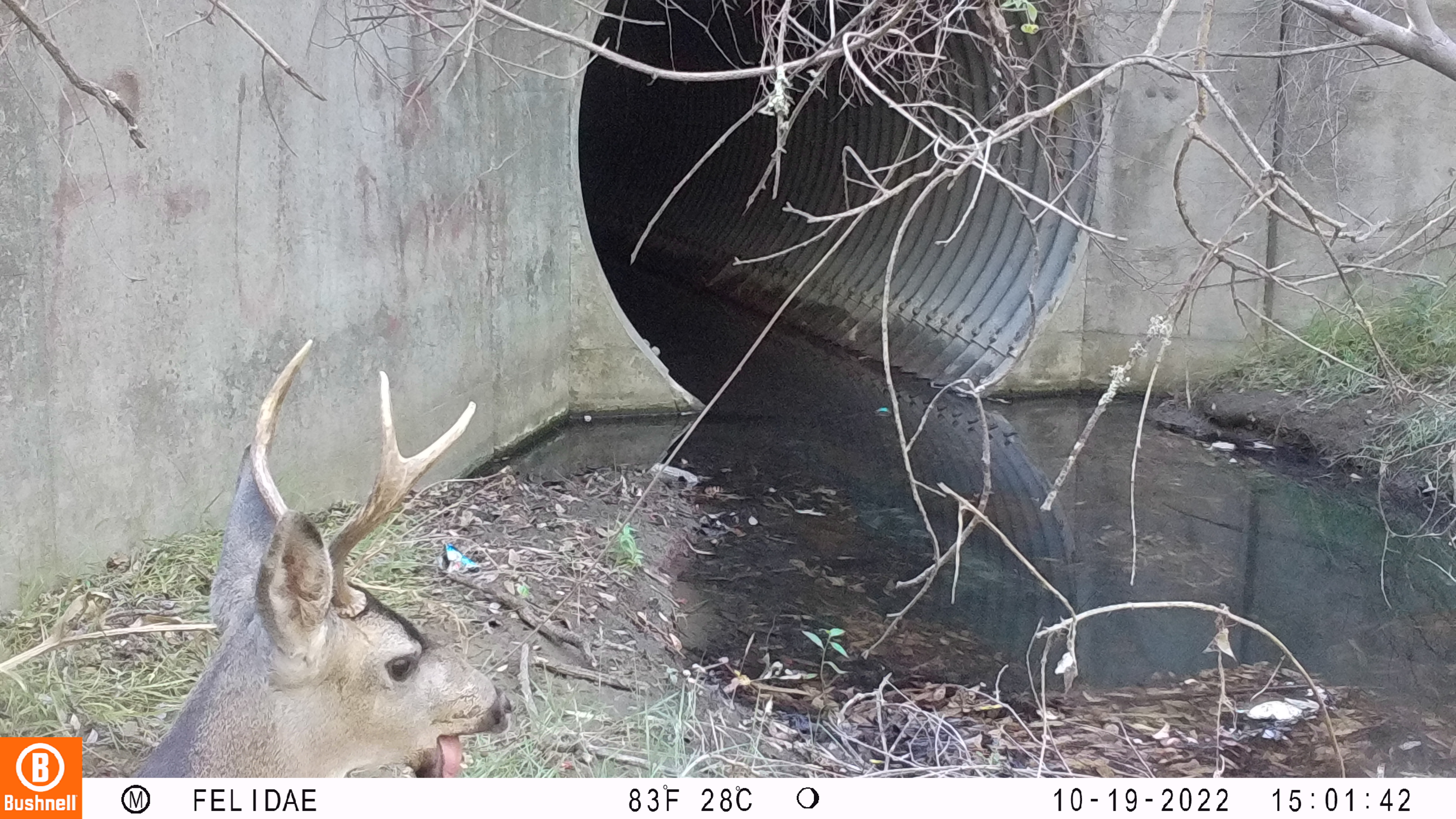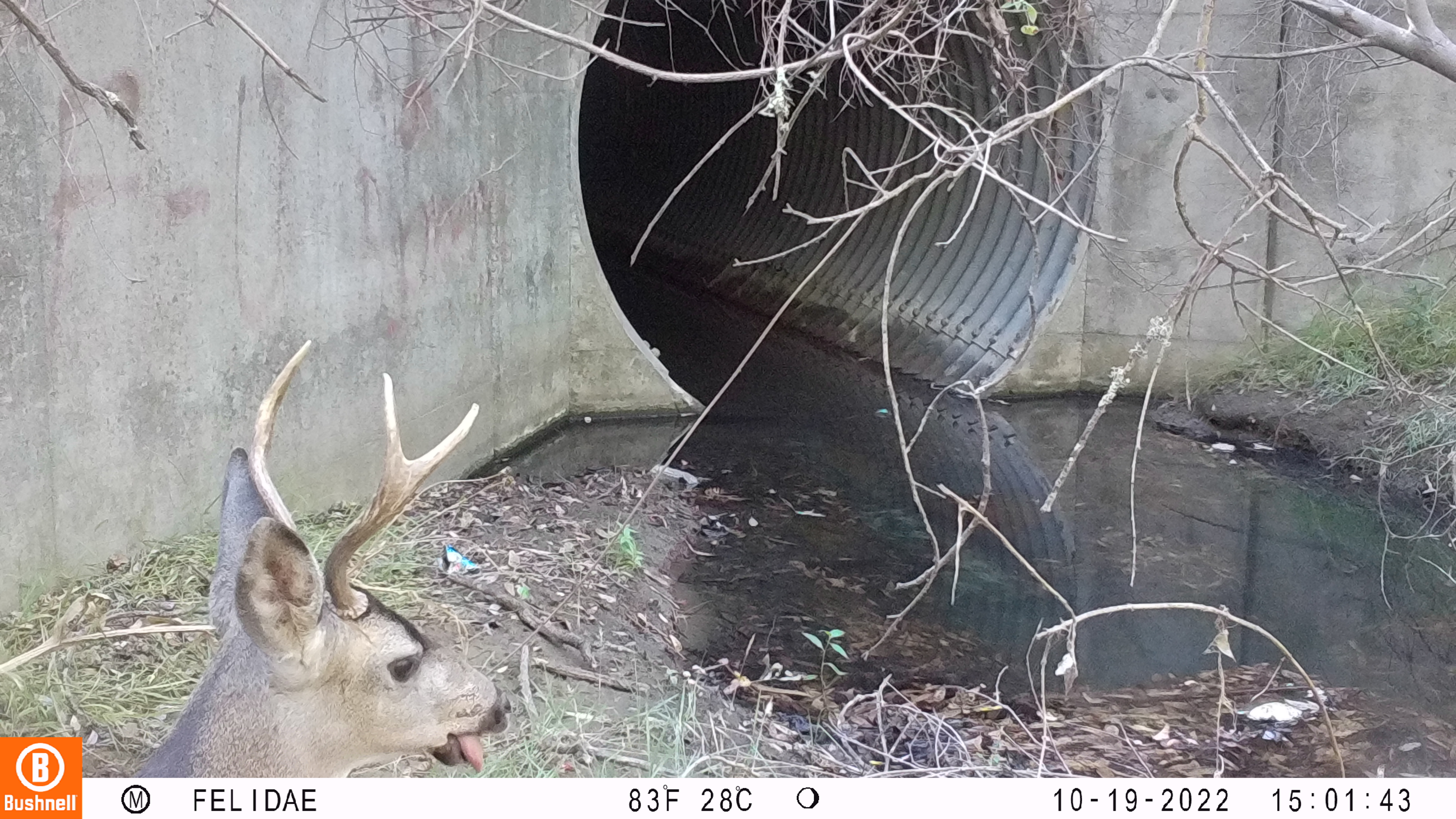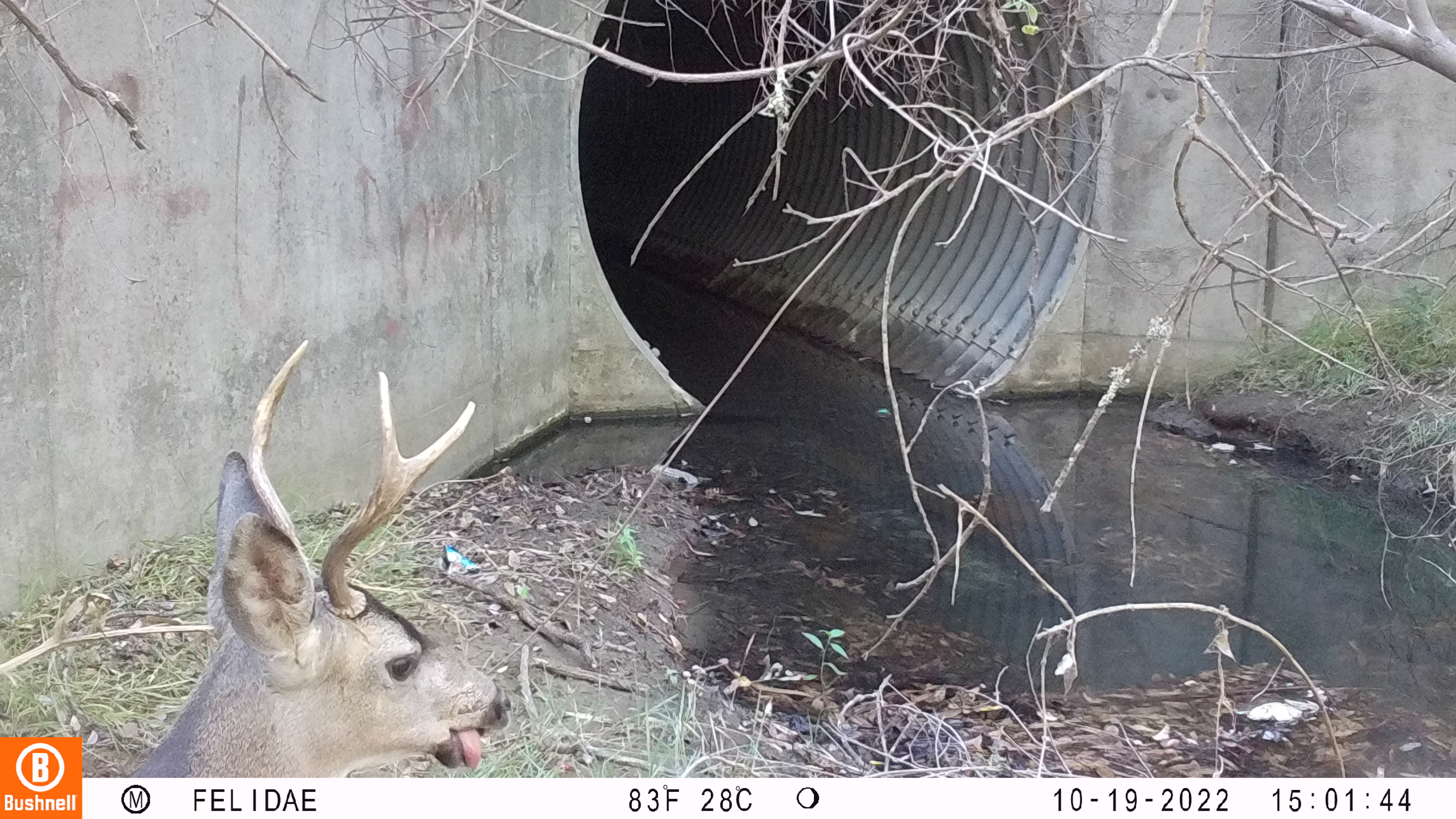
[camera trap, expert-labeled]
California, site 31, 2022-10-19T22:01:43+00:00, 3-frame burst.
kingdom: Animalia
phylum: Chordata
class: Mammalia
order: Artiodactyla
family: Cervidae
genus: Odocoileus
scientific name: Odocoileus hemionus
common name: mule deer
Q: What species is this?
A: Mule deer (Odocoileus hemionus).